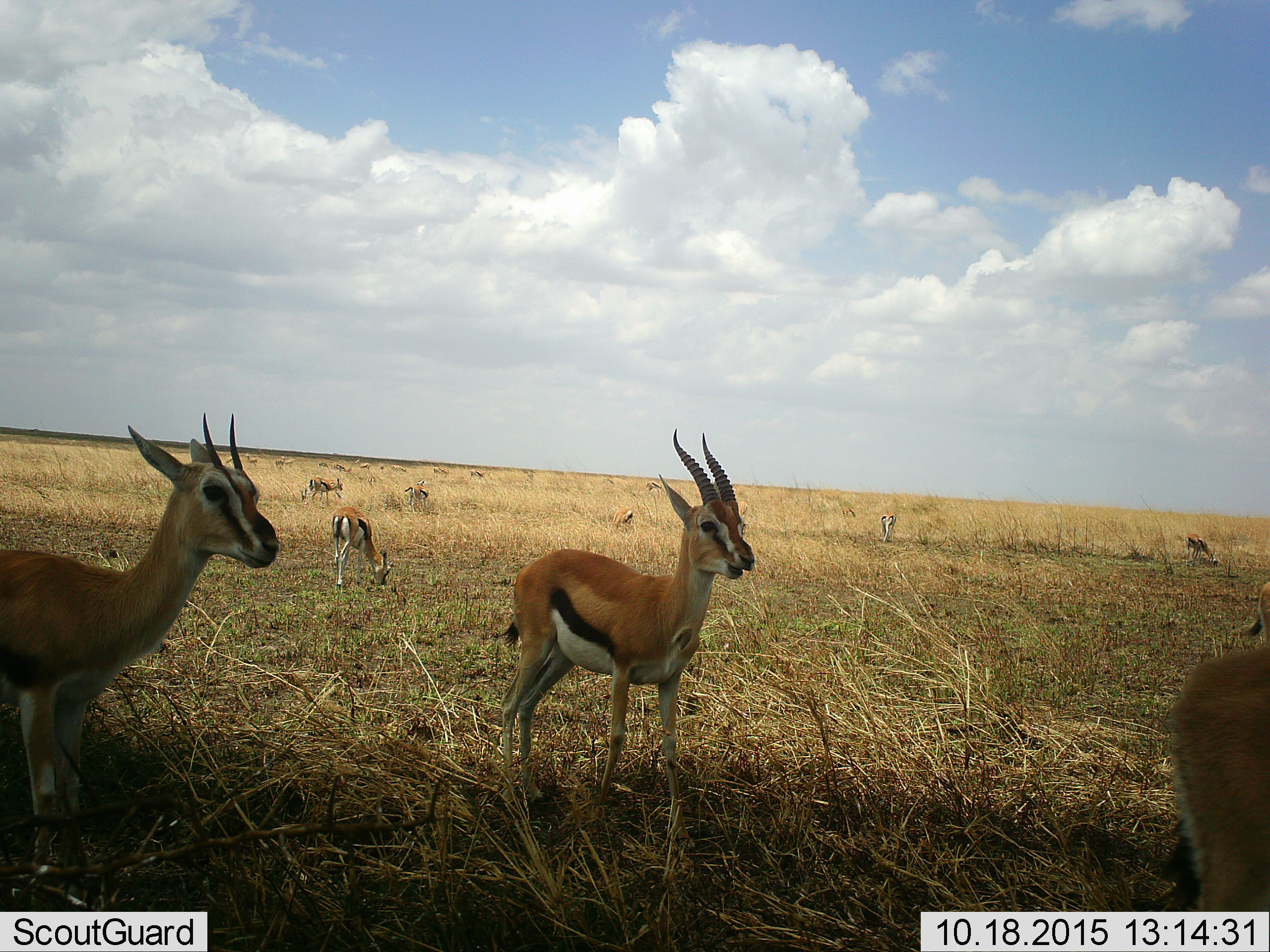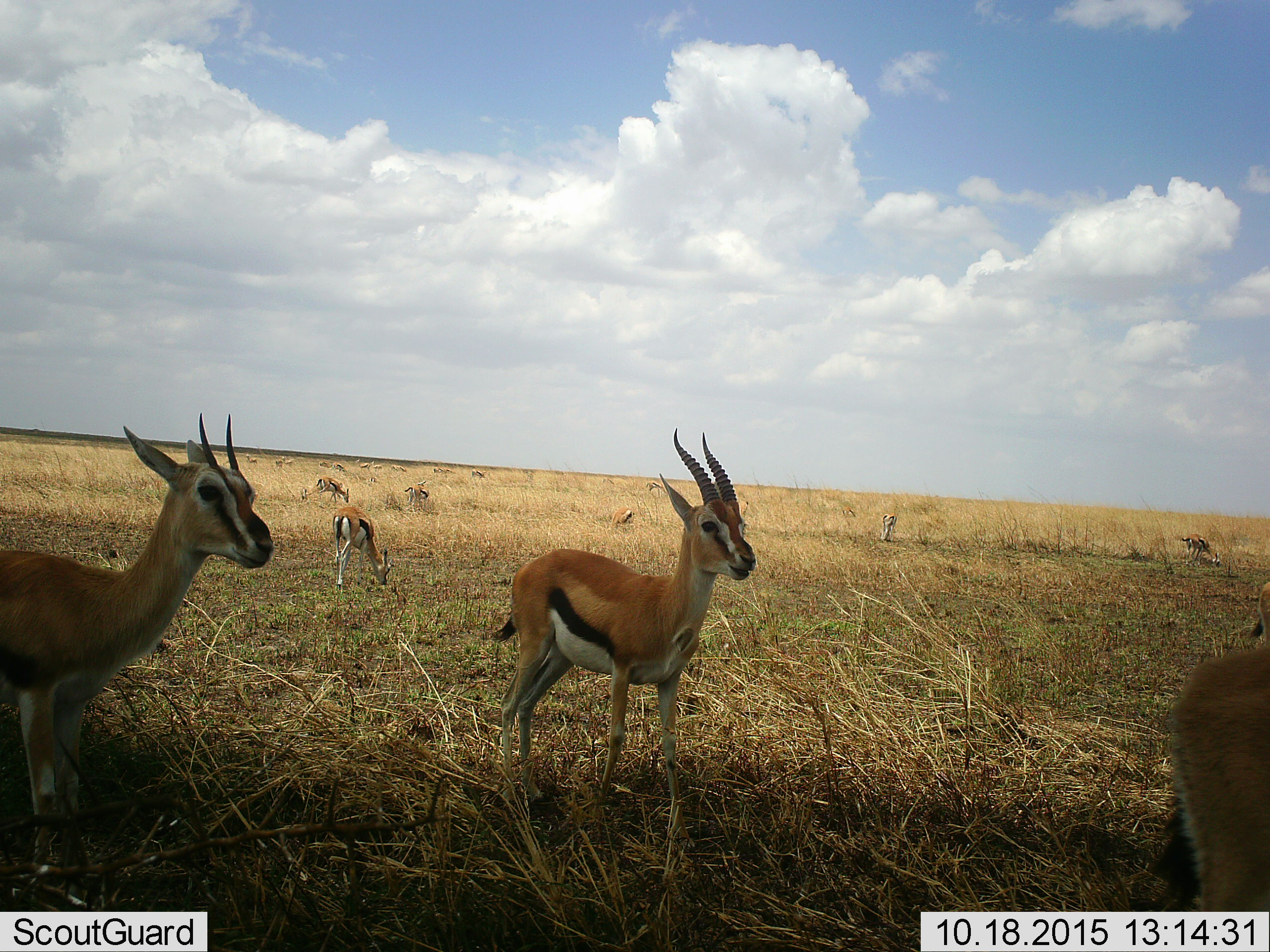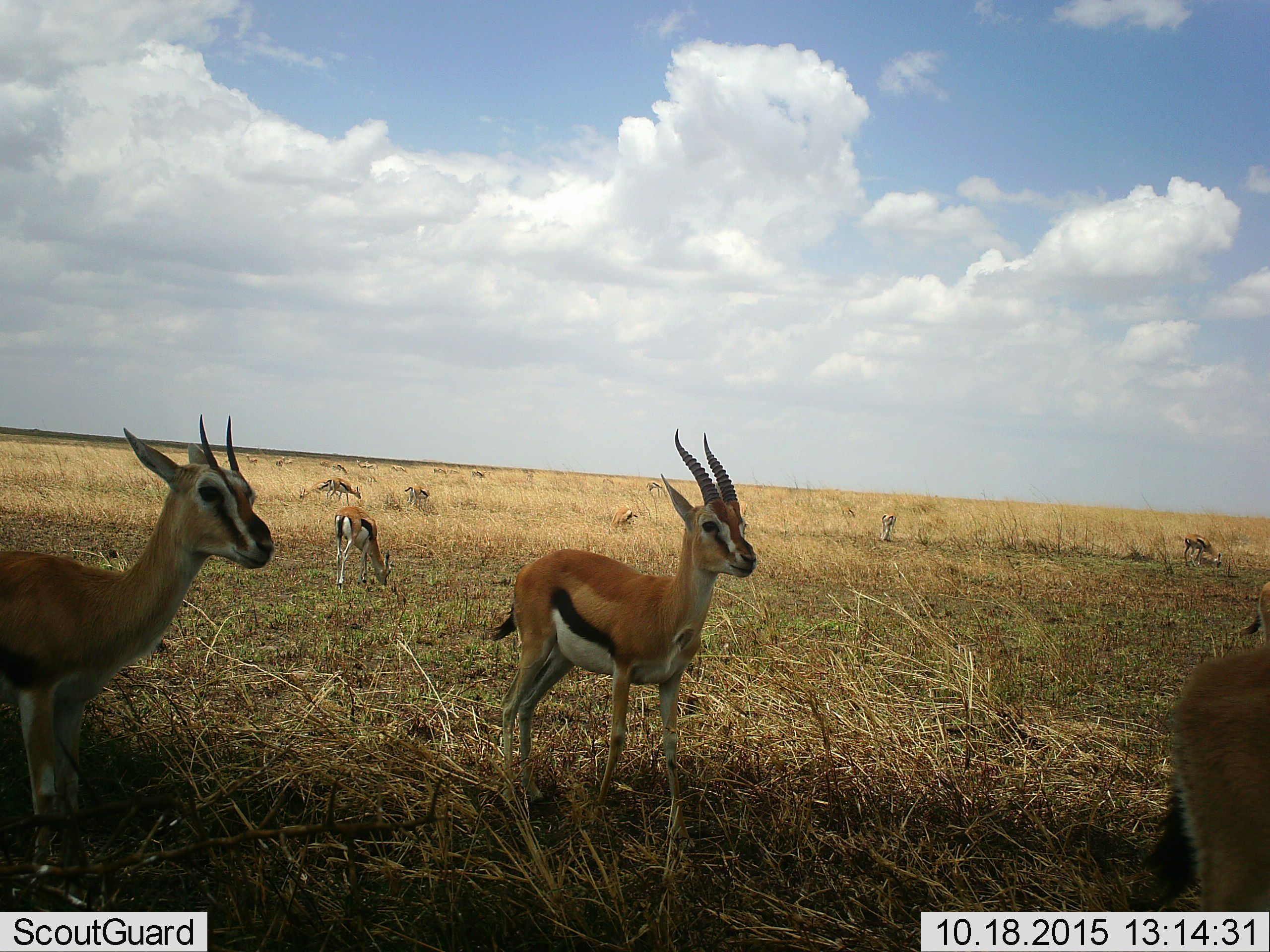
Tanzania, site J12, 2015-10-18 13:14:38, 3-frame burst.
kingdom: Animalia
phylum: Chordata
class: Mammalia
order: Artiodactyla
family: Bovidae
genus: Eudorcas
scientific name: Eudorcas thomsonii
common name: thomson's gazelle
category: gazellethomsons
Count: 11-50.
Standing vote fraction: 100%.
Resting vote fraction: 0%.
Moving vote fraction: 40%.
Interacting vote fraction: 0%.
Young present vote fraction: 10%.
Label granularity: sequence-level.